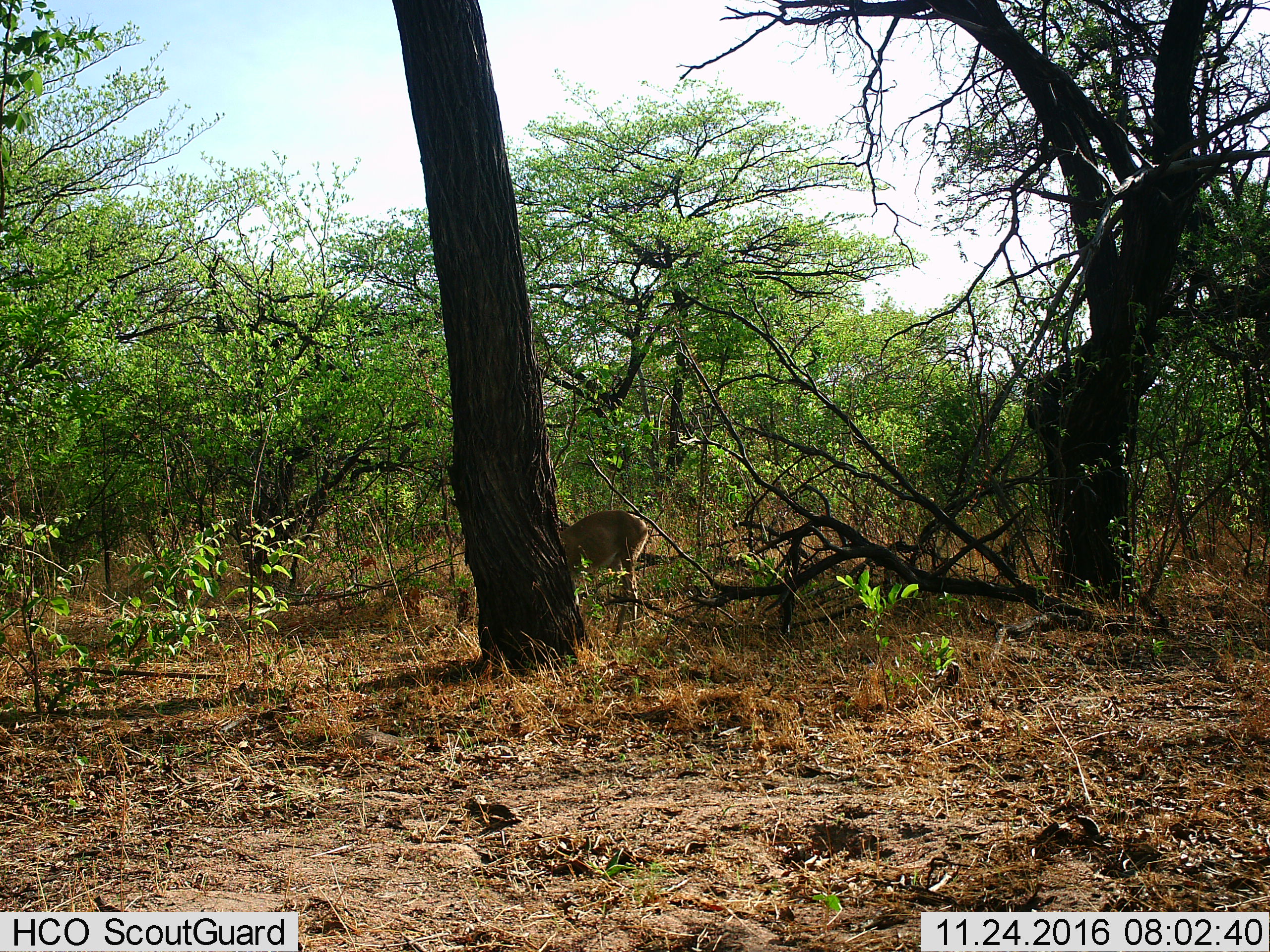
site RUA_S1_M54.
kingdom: Animalia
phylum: Chordata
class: Mammalia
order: Artiodactyla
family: Bovidae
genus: Sylvicapra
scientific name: Sylvicapra grimmia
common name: common duiker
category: duikercommongrey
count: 1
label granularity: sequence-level